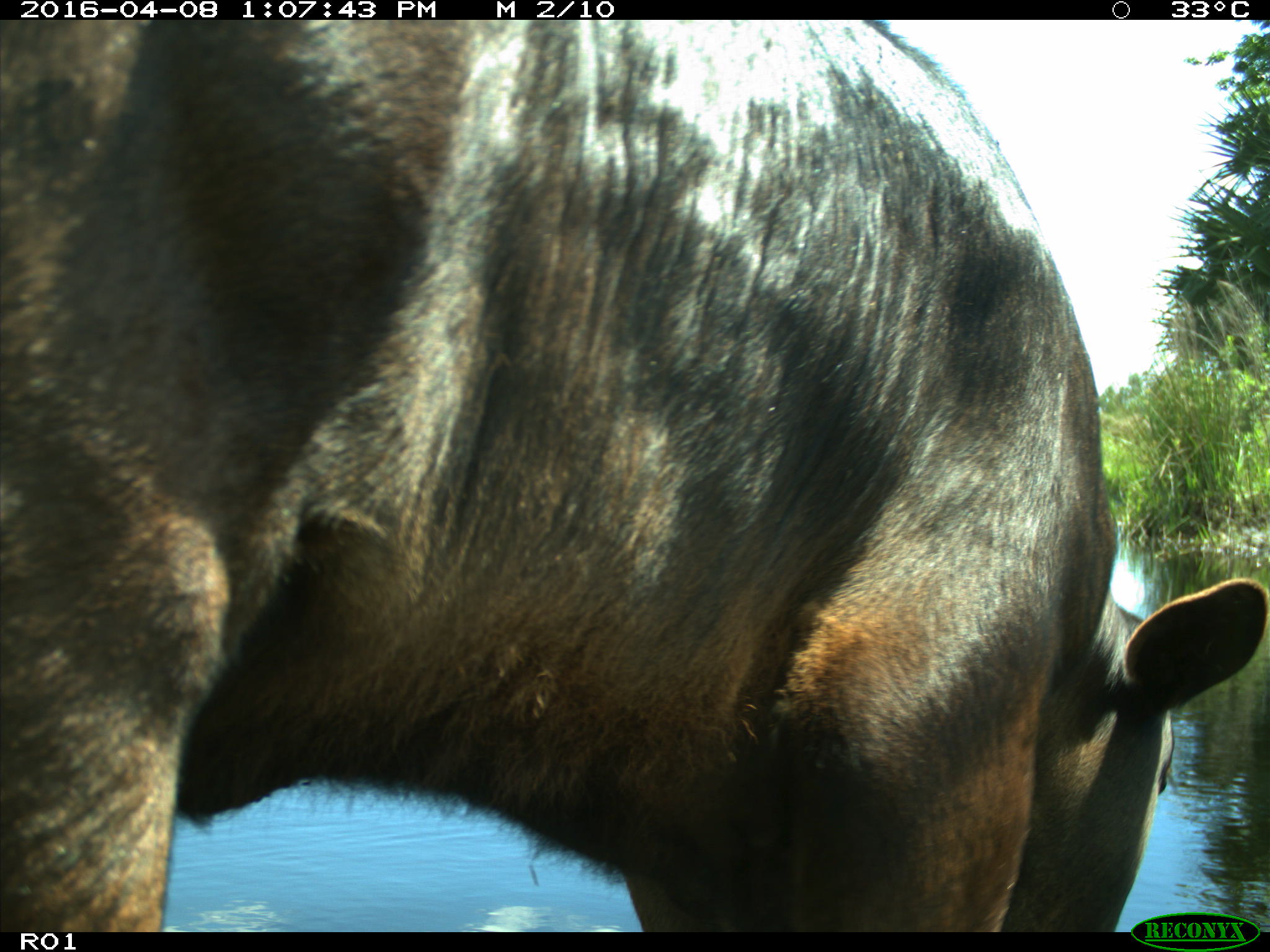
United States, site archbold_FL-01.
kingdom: Animalia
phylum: Chordata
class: Mammalia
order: Artiodactyla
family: Bovidae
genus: Bos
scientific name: Bos taurus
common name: domestic cow